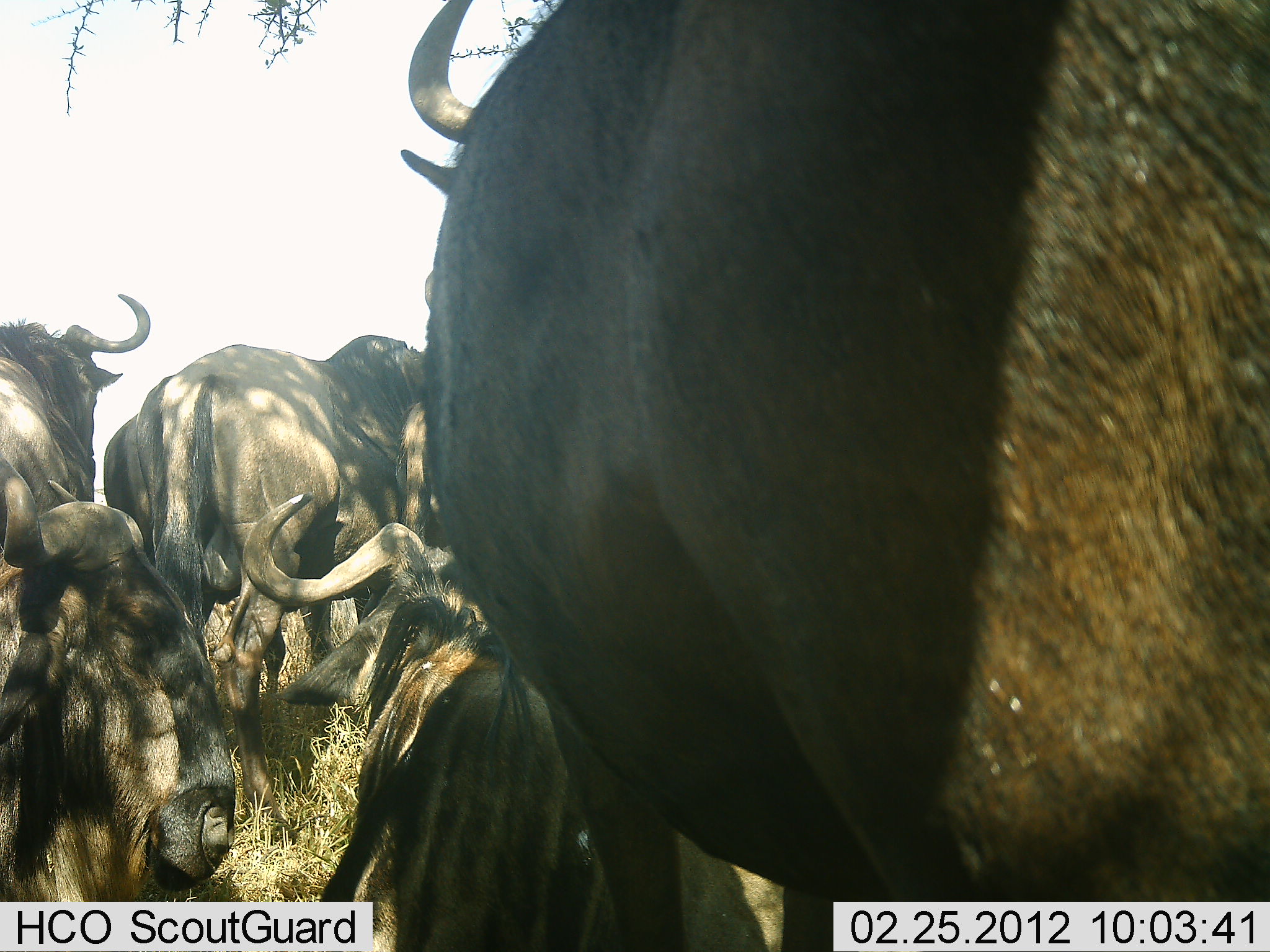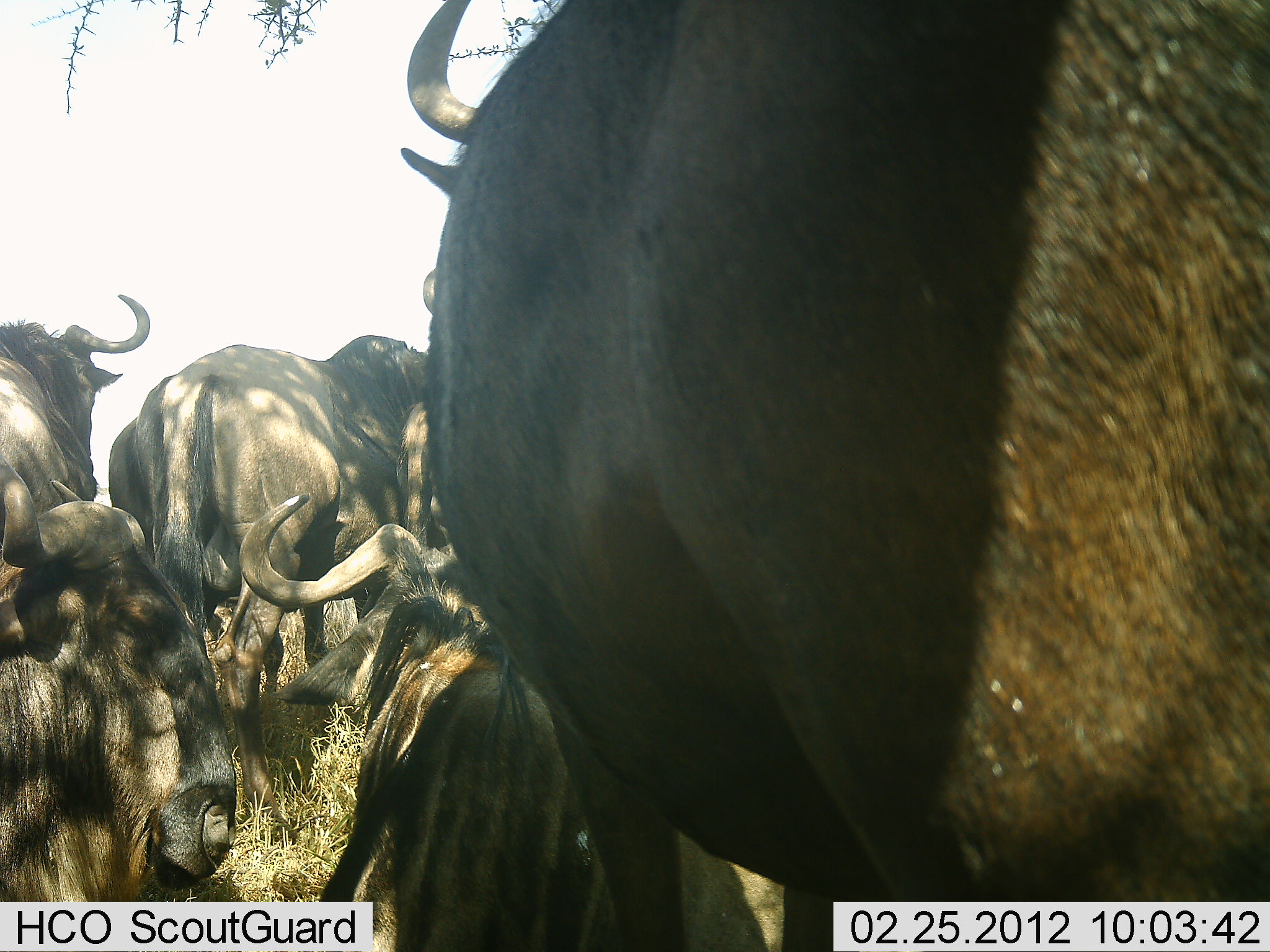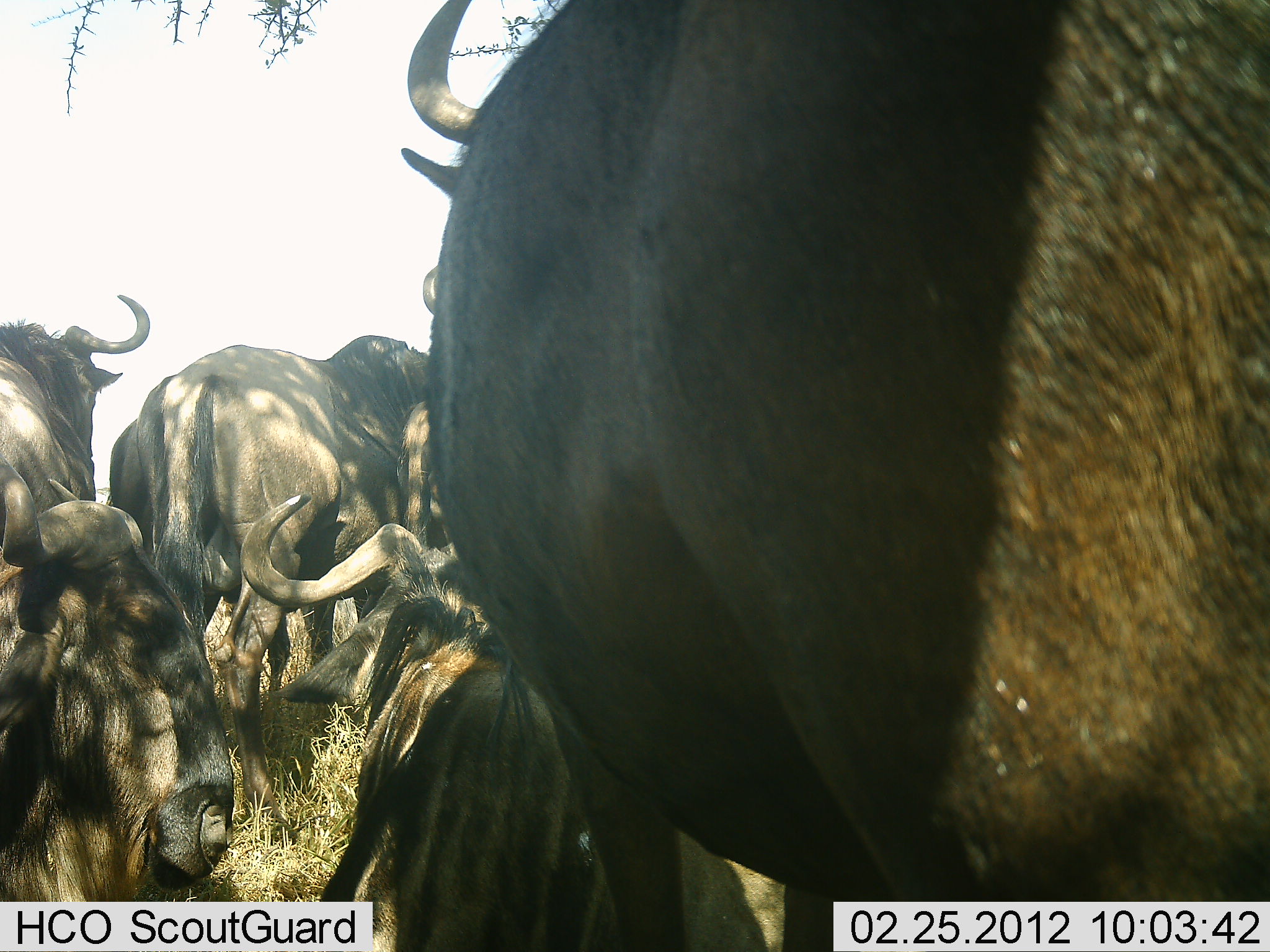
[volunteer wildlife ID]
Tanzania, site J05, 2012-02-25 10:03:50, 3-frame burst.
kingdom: Animalia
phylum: Chordata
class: Mammalia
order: Artiodactyla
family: Bovidae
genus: Connochaetes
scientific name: Connochaetes taurinus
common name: blue wildebeest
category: wildebeest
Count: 6.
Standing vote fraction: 81%.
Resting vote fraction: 85%.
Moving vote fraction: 8%.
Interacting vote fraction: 4%.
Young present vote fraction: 0%.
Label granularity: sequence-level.